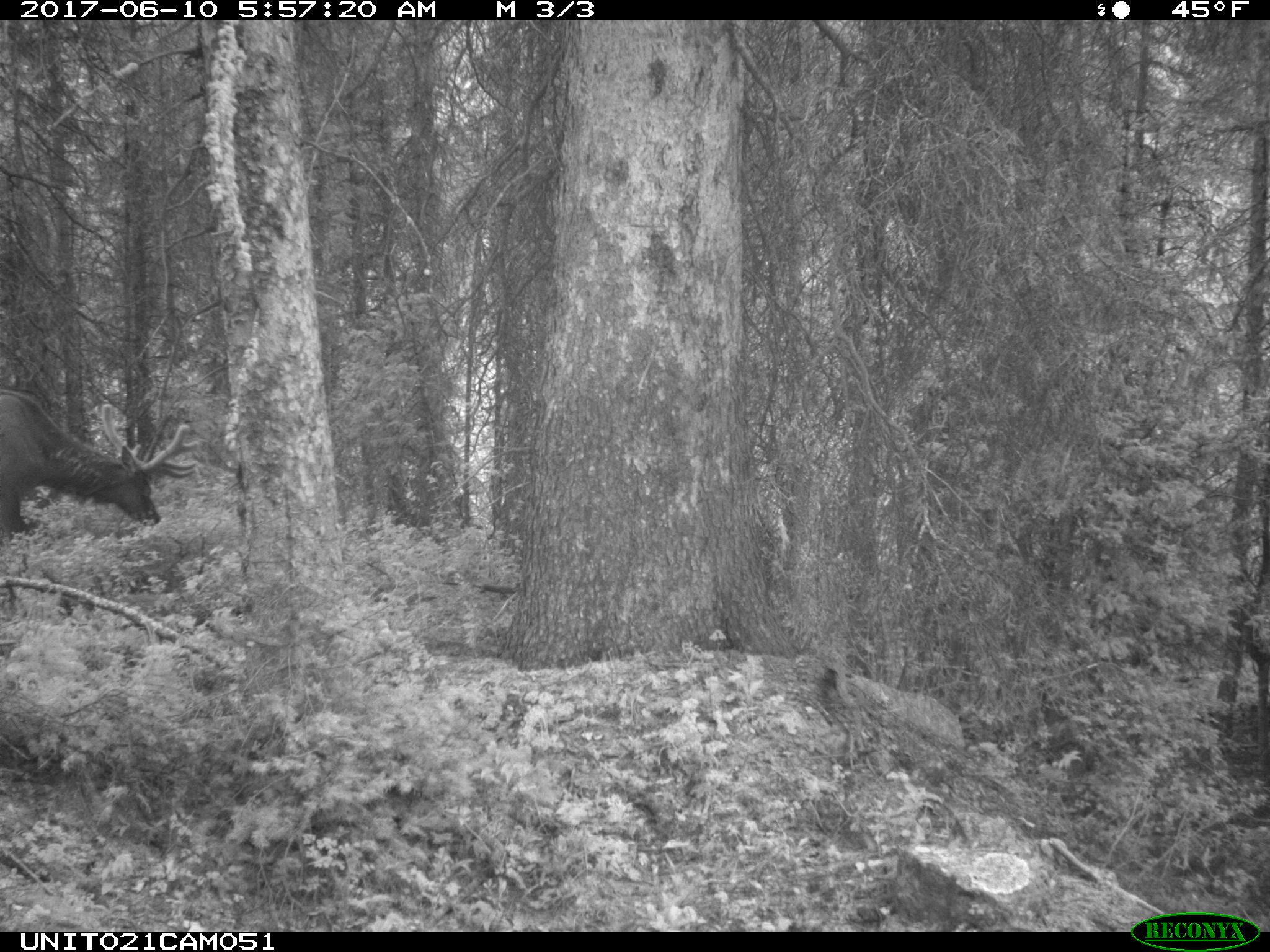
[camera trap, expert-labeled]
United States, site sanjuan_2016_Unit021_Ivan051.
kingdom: Animalia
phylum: Chordata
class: Mammalia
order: Artiodactyla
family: Cervidae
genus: Cervus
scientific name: Cervus elaphus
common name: red deer